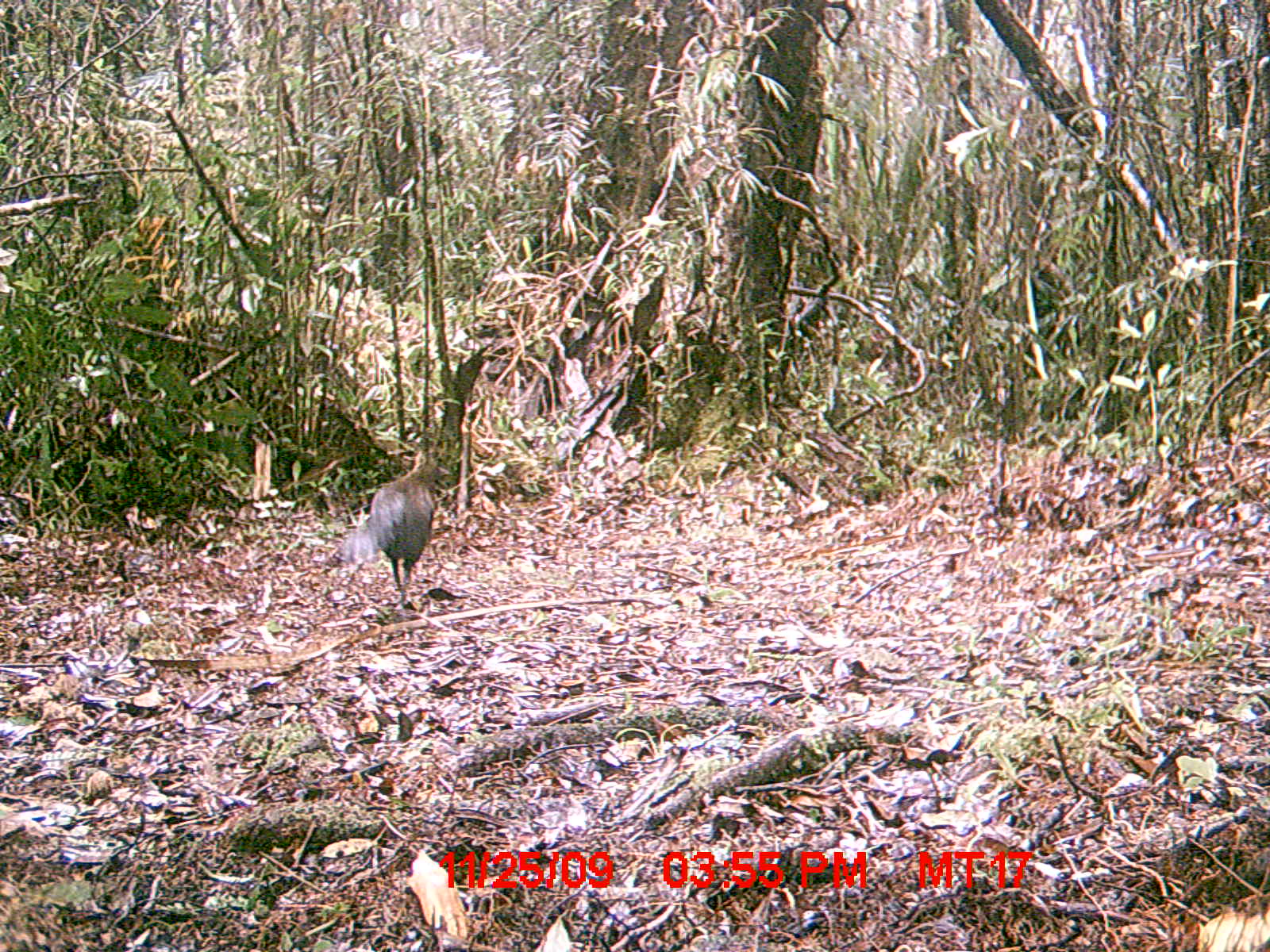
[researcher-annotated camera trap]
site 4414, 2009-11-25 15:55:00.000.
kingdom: Animalia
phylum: Chordata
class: Aves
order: Cuculiformes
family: Cuculidae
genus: Coua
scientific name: Coua serriana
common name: red-breasted coua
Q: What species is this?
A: Coua serriana (red-breasted coua).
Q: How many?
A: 1.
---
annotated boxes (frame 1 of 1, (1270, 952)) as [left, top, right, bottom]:
coua serriana: [343, 448, 441, 610]